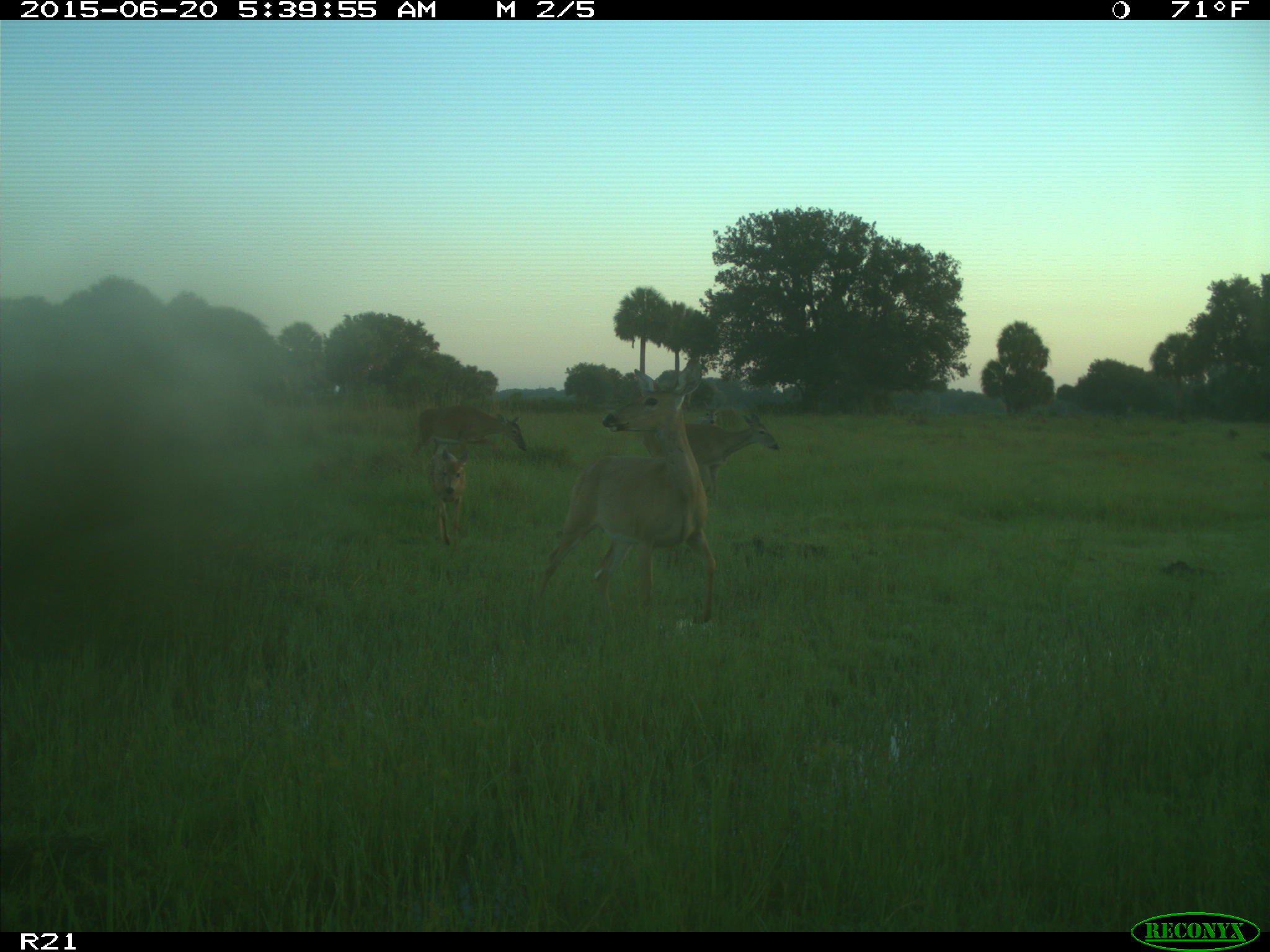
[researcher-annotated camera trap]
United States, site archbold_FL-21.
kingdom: Animalia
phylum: Chordata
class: Mammalia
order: Artiodactyla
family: Cervidae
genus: Odocoileus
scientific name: Odocoileus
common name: deer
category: unidentified deer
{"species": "unidentified deer (deer) (Odocoileus)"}